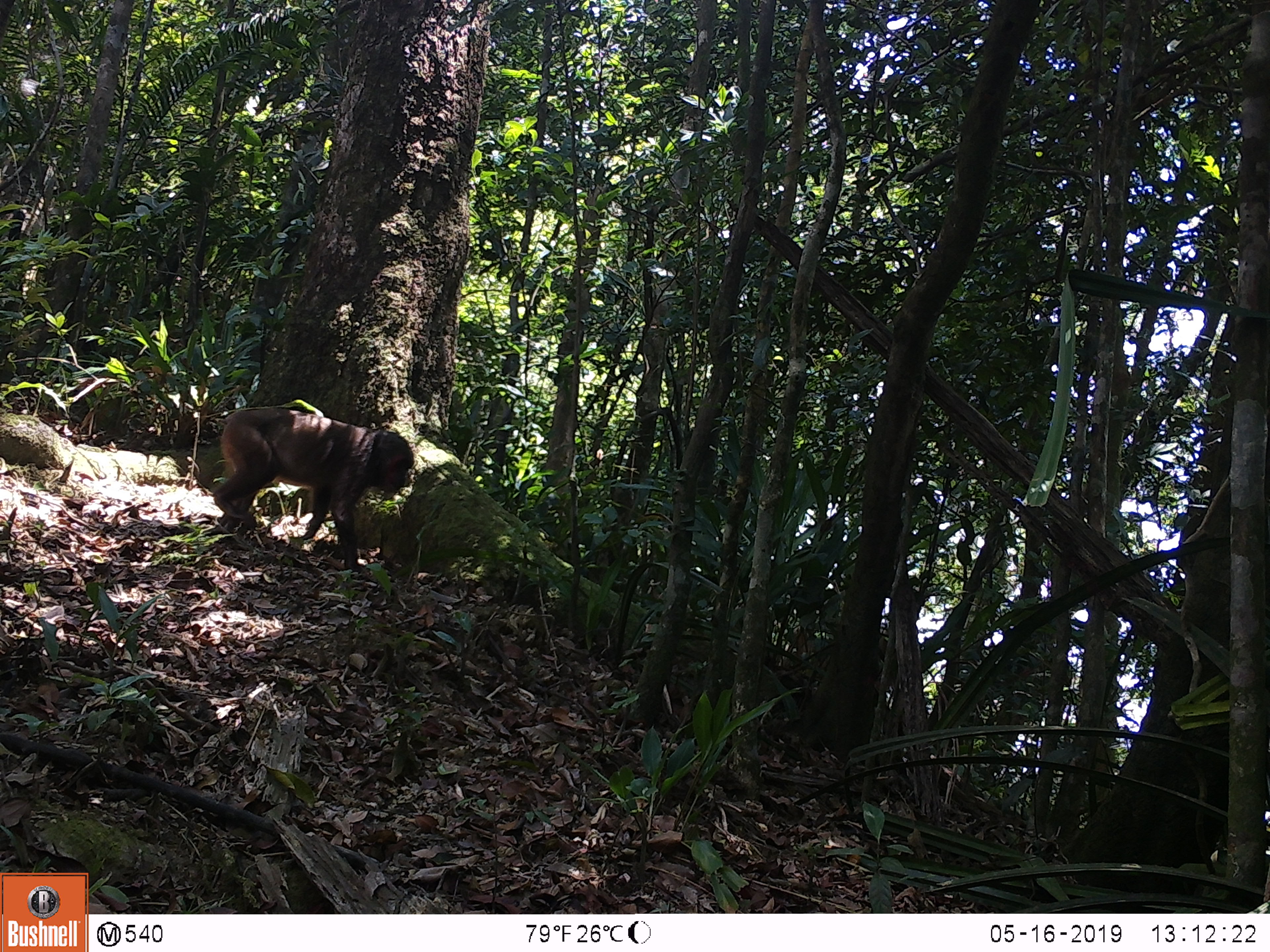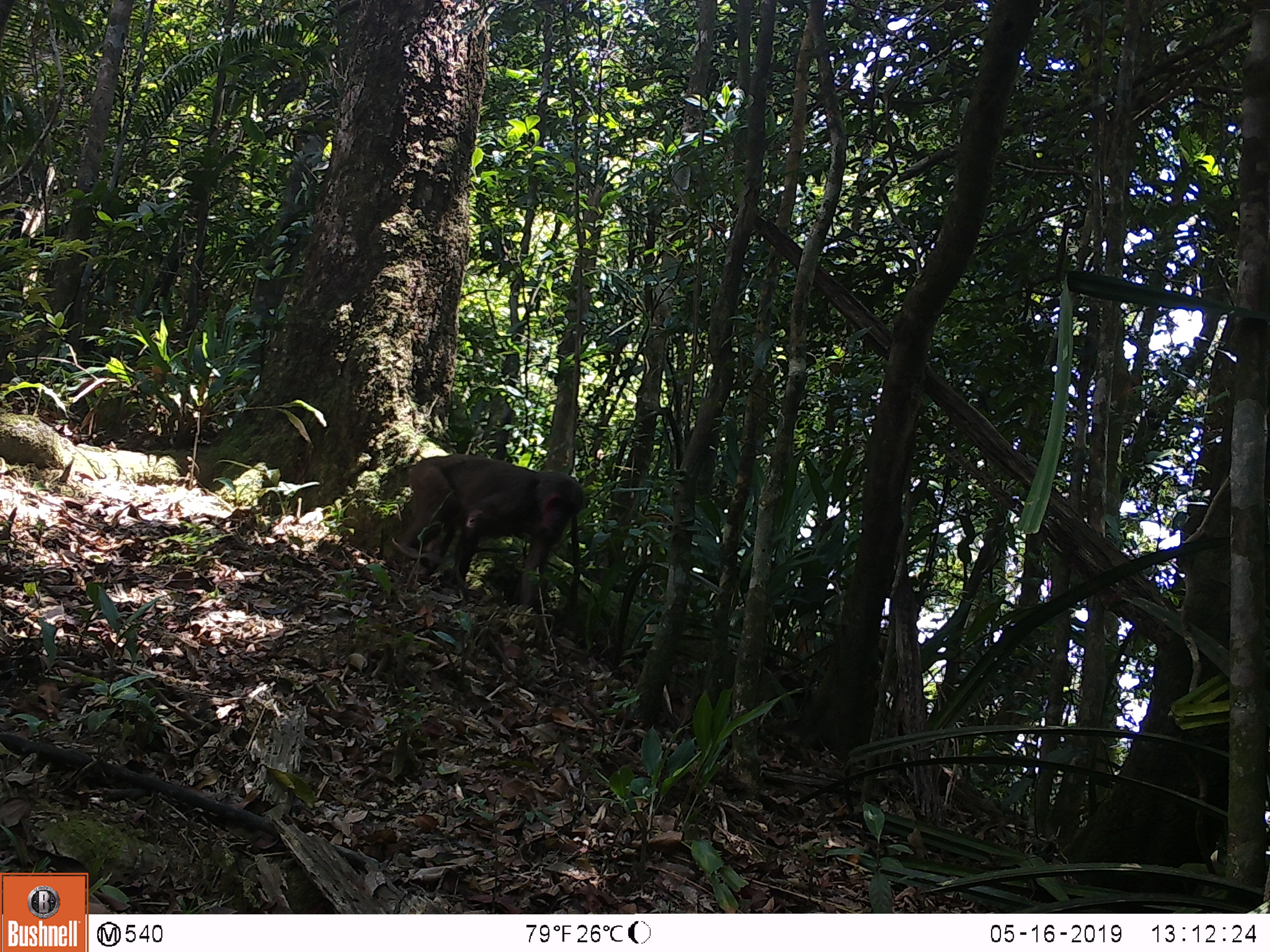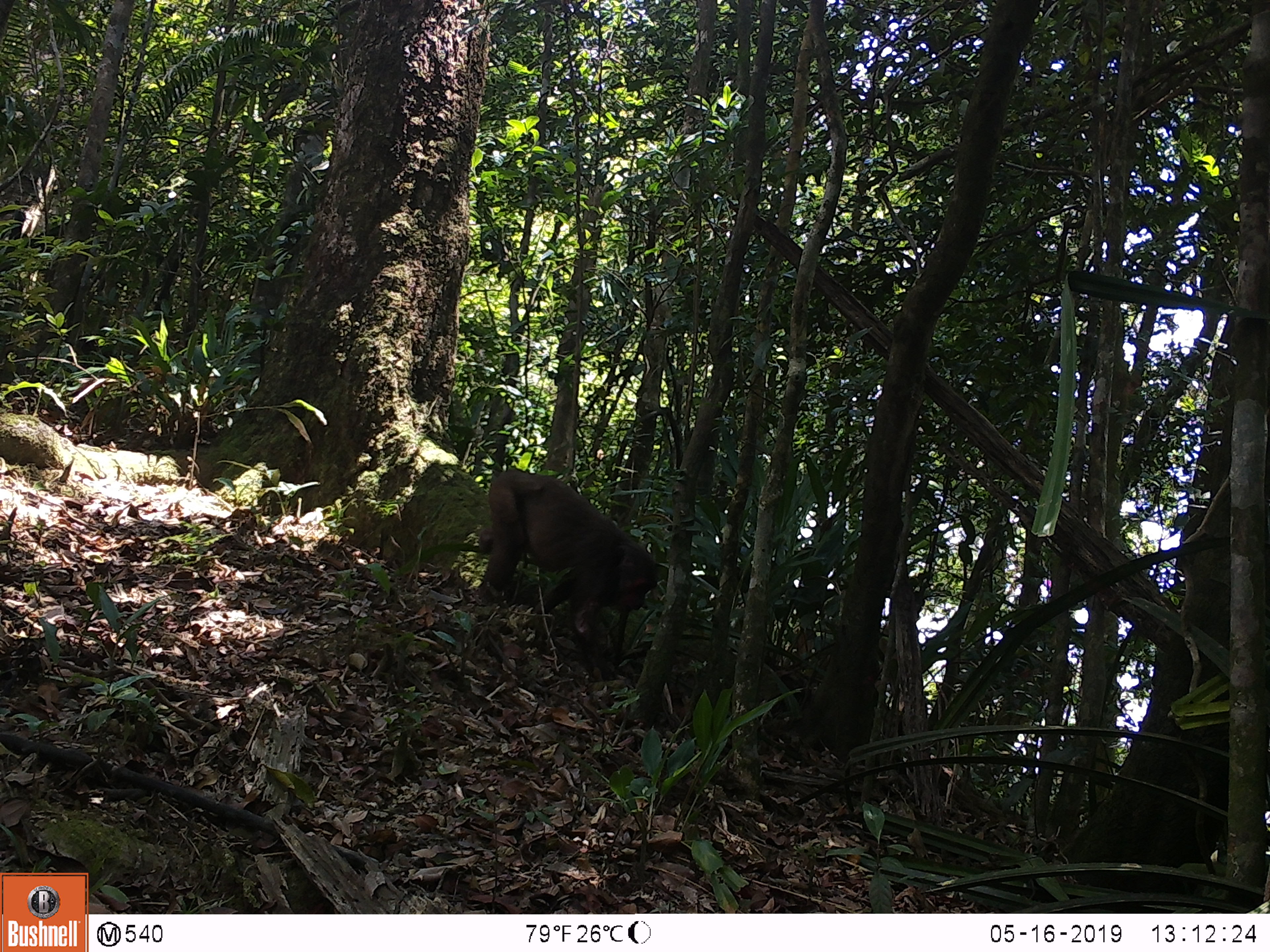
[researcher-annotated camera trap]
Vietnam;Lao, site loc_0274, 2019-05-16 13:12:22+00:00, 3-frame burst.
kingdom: Animalia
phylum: Chordata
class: Mammalia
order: Primates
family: Cercopithecidae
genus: Macaca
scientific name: Macaca arctoides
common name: stump-tailed macaque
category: stump tailed macaque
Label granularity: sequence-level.